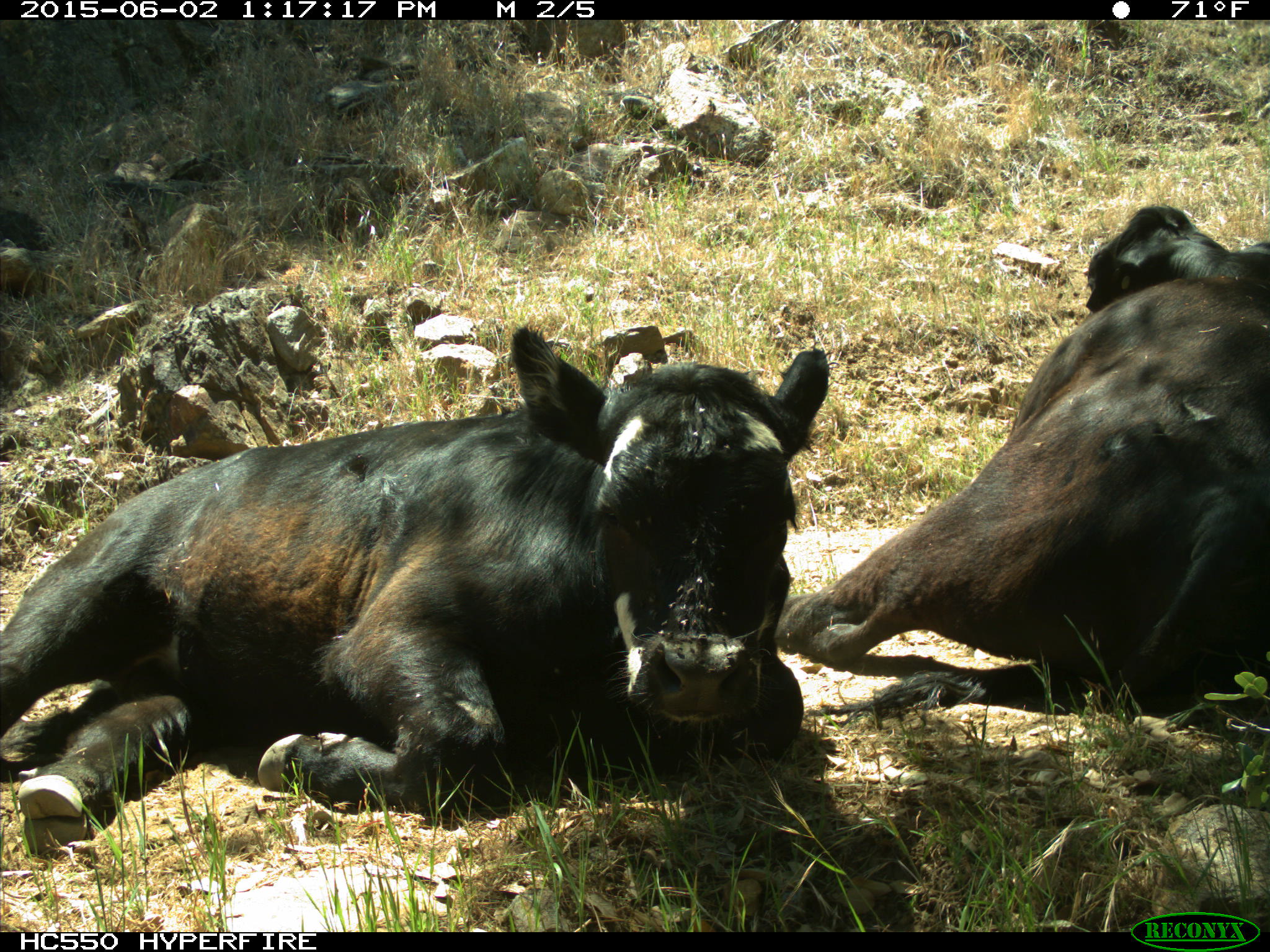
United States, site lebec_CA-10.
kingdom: Animalia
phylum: Chordata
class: Mammalia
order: Artiodactyla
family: Bovidae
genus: Bos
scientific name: Bos taurus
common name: domestic cow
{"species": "Bos taurus (domestic cow)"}